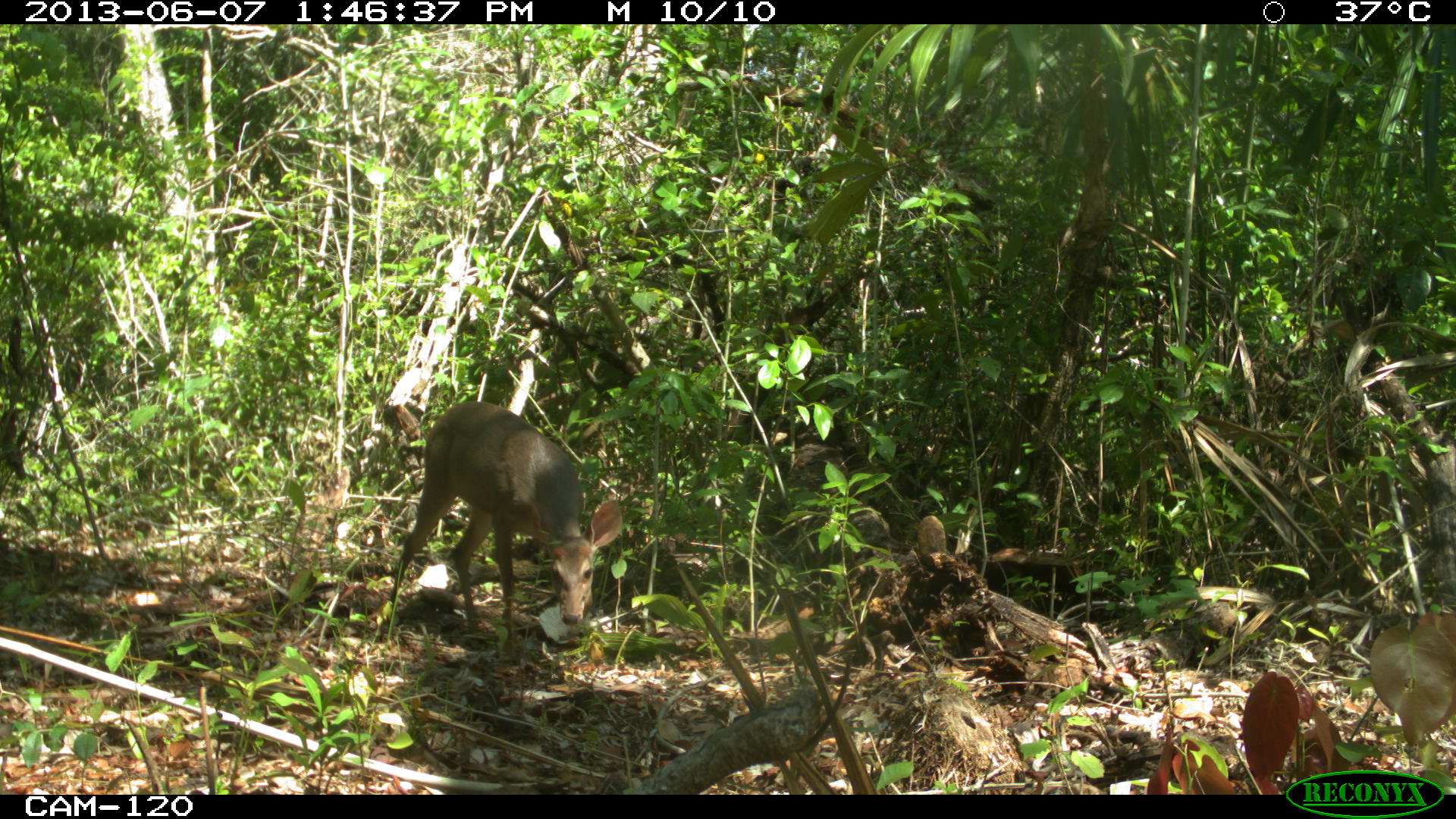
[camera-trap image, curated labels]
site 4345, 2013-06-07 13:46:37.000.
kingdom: Animalia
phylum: Chordata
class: Mammalia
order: Artiodactyla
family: Cervidae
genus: Odocoileus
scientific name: Odocoileus pandora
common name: yucatán brown brocket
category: mazama pandora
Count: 1.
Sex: female.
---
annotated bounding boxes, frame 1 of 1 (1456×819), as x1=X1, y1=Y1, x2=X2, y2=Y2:
mazama pandora: x1=388, y1=400, x2=622, y2=655